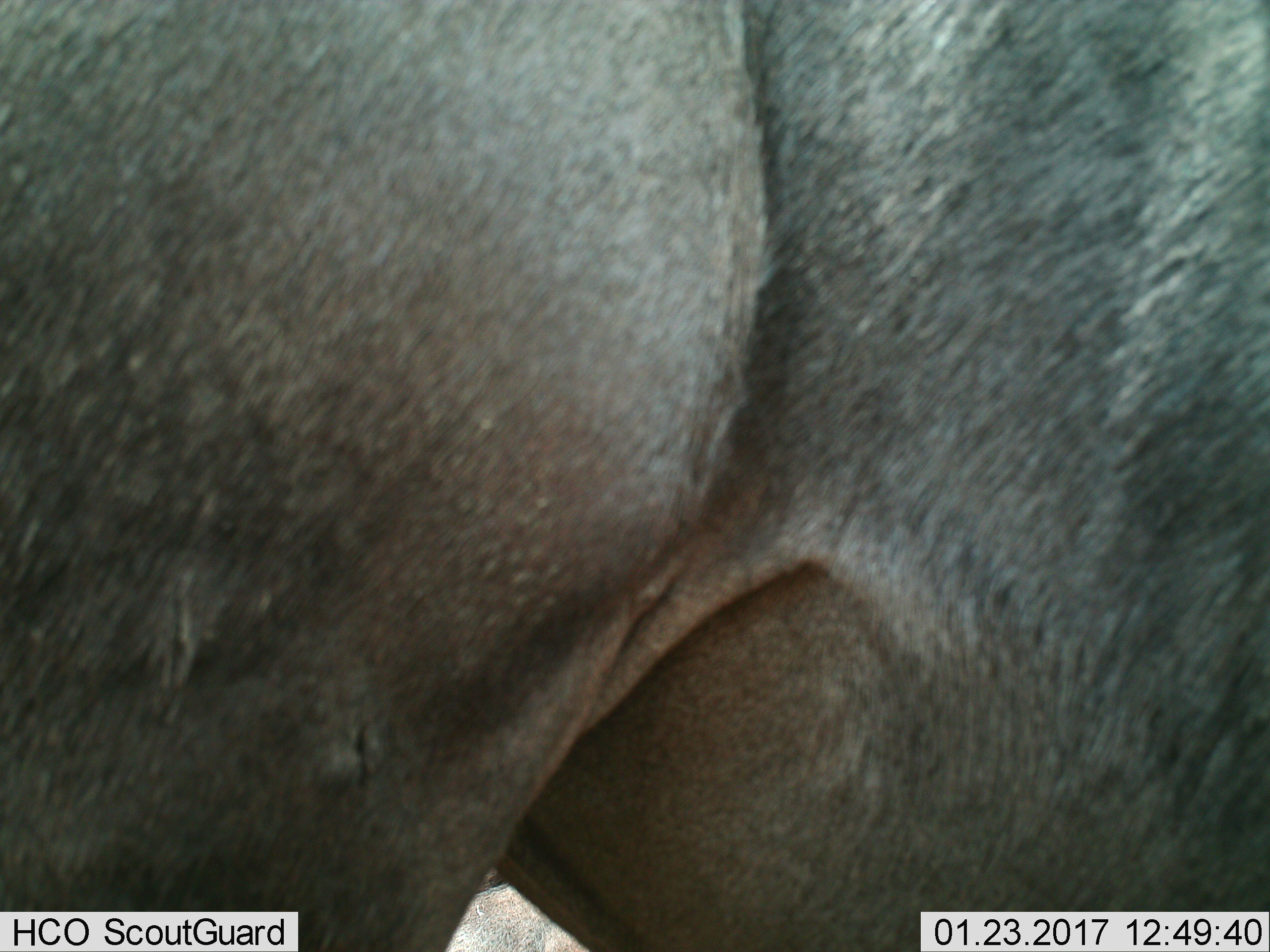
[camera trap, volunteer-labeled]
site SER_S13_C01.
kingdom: Animalia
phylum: Chordata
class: Mammalia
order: Artiodactyla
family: Bovidae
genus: Connochaetes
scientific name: Connochaetes taurinus taurinus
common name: blue wildebeest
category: wildebeestblue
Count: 1.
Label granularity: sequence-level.